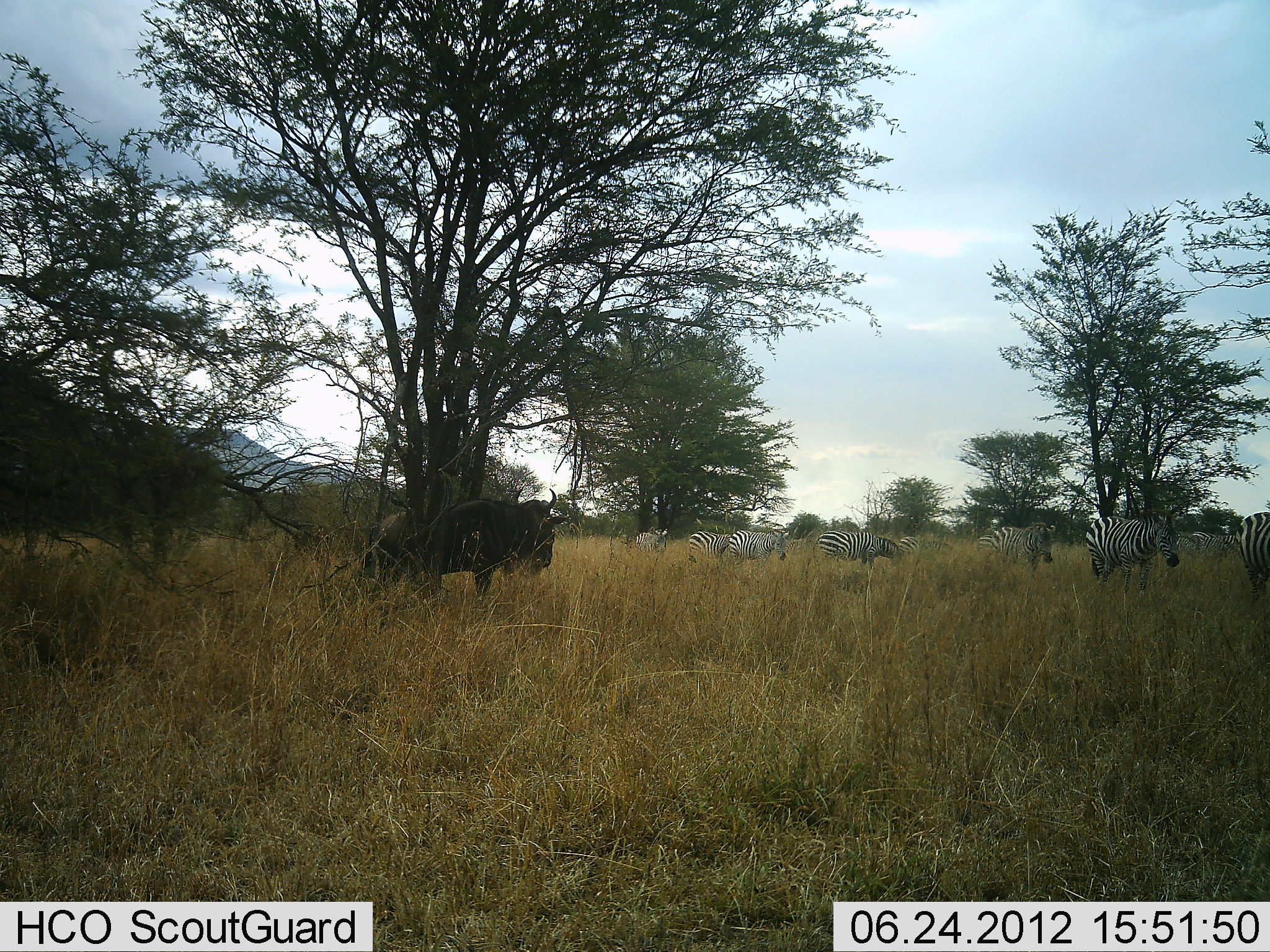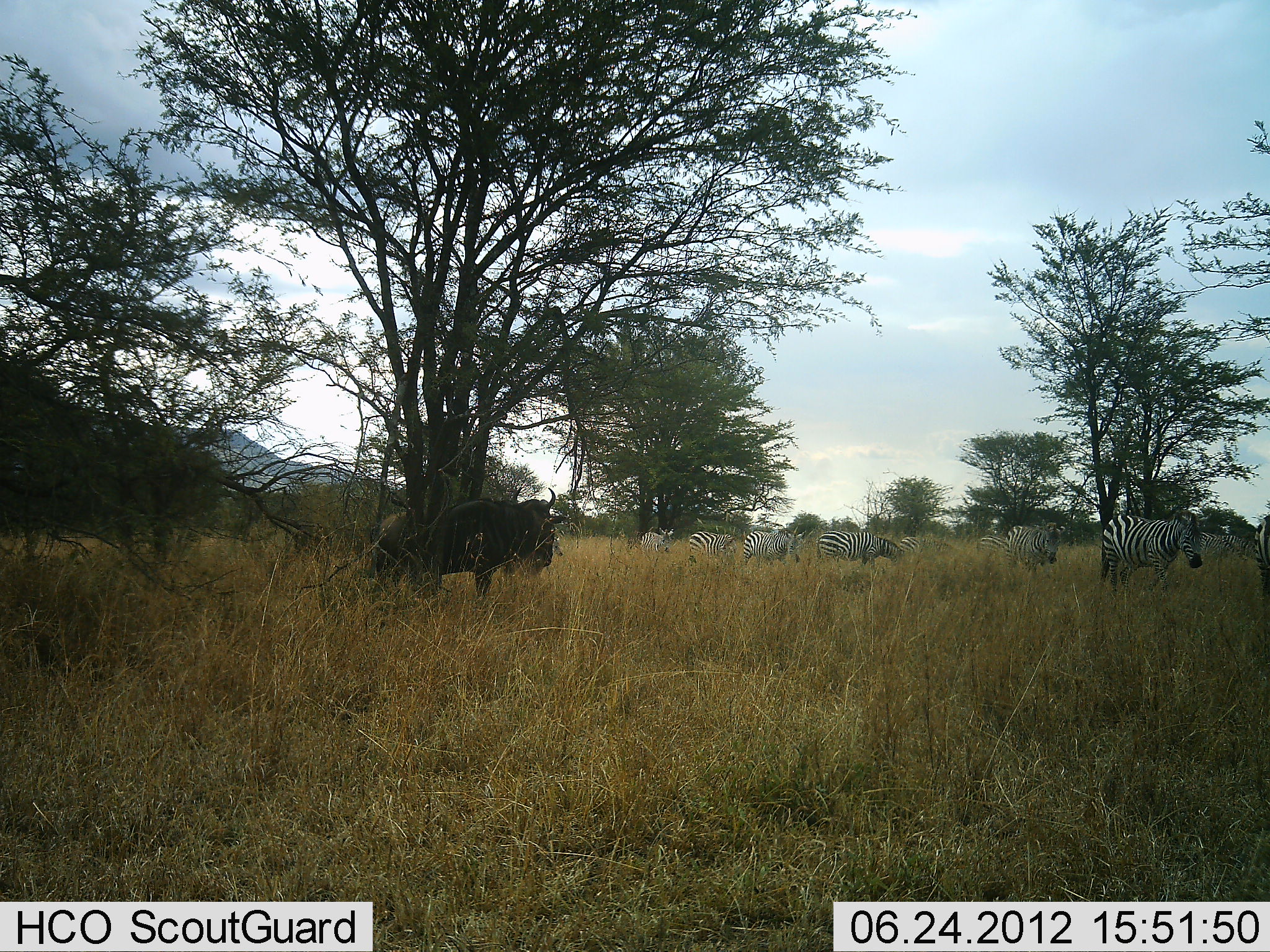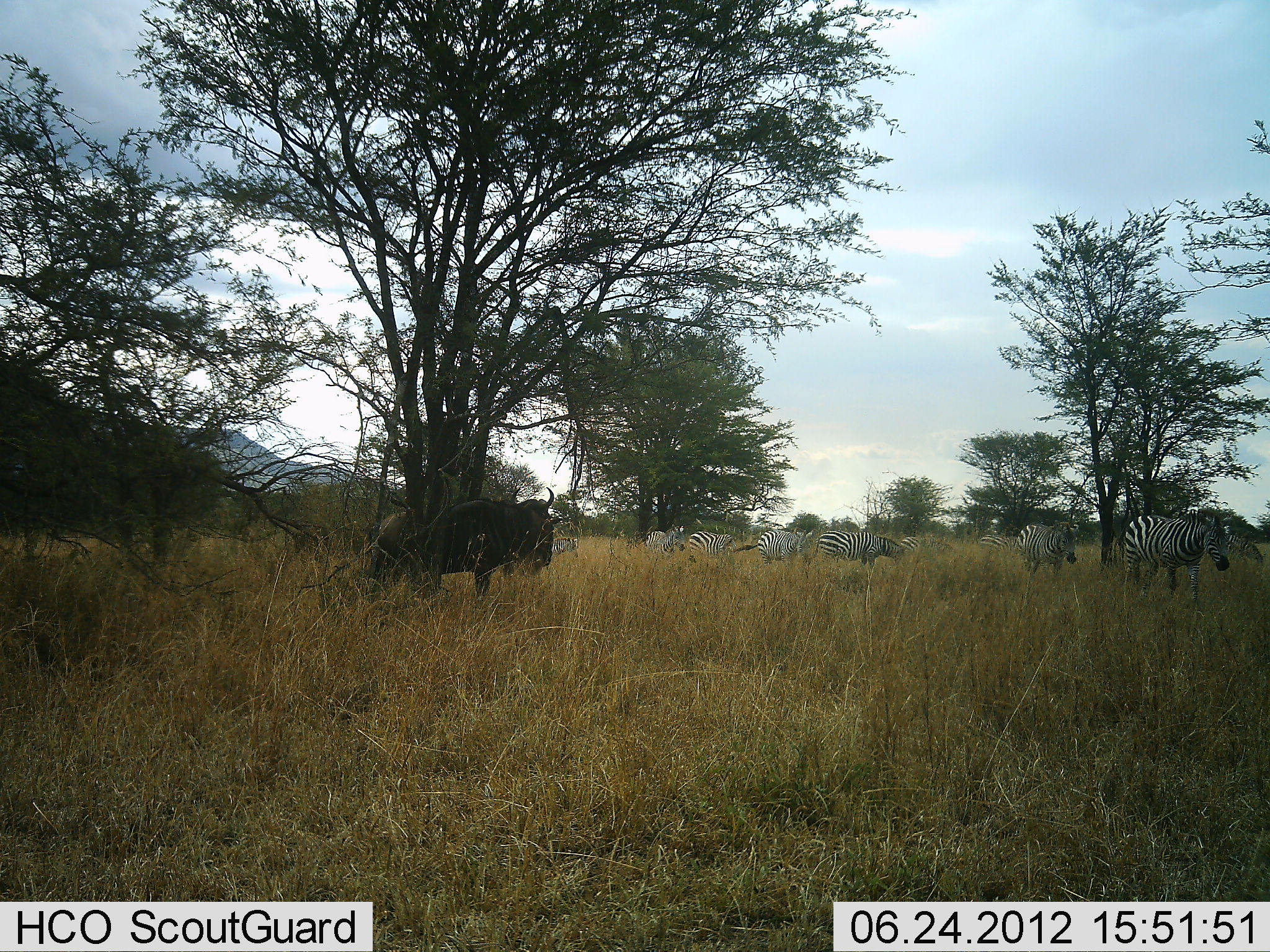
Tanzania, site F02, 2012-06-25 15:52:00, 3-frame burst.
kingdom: Animalia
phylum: Chordata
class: Mammalia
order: Artiodactyla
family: Bovidae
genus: Connochaetes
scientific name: Connochaetes taurinus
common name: blue wildebeest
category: wildebeest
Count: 1.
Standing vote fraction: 100%.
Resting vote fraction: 0%.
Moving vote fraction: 0%.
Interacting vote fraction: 0%.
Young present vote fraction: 0%.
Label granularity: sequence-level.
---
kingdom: Animalia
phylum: Chordata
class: Mammalia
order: Perissodactyla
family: Equidae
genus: Equus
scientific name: Equus quagga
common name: plains zebra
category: zebra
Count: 9.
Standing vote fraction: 40%.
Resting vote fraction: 10%.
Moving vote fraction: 90%.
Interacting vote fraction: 0%.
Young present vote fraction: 0%.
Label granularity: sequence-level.